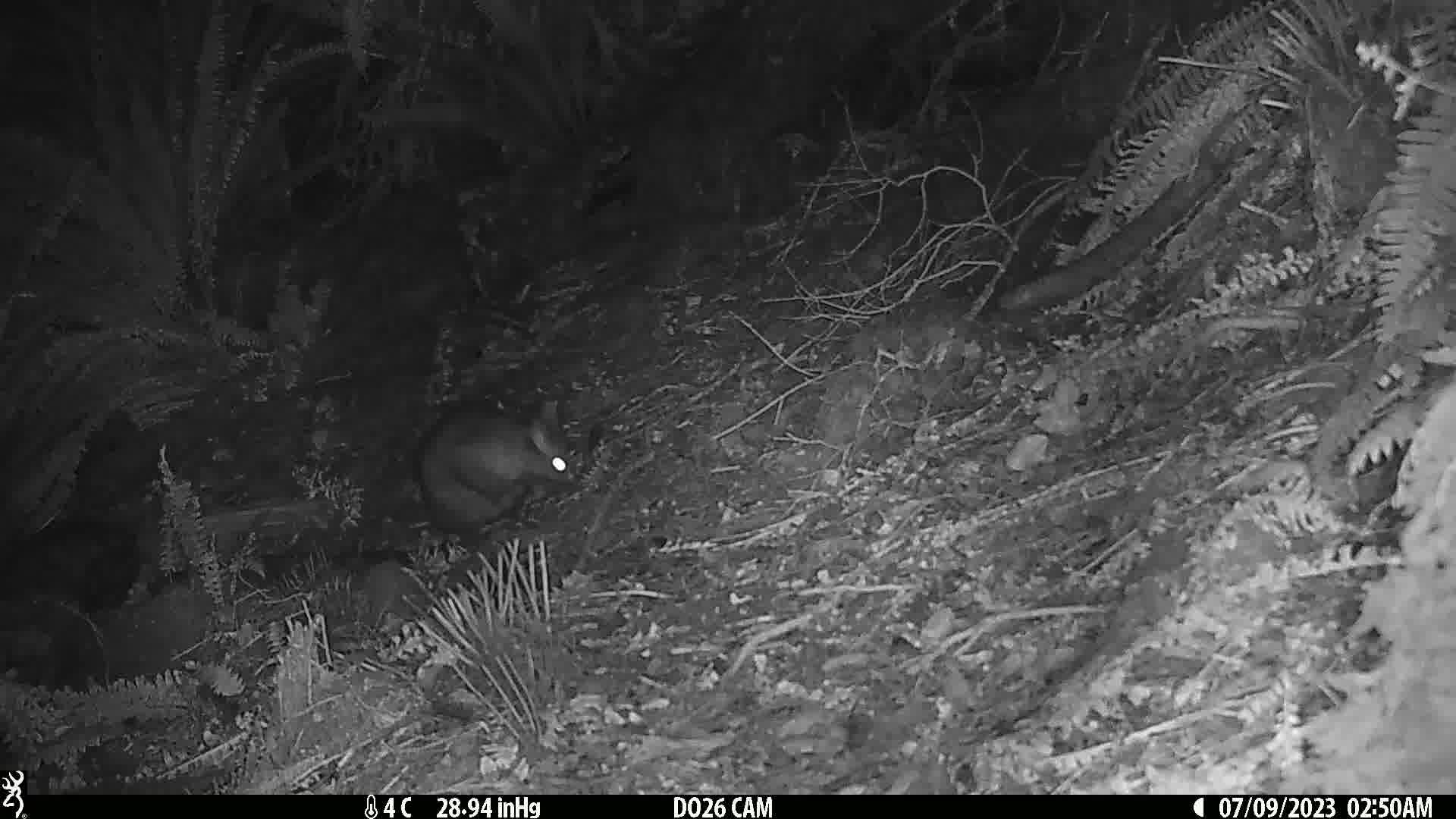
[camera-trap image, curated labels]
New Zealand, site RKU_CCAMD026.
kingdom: Animalia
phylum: Chordata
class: Mammalia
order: Diprotodontia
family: Phalangeridae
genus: Trichosurus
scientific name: Trichosurus vulpecula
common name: common brushtail possum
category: possum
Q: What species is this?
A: Possum (common brushtail possum) (Trichosurus vulpecula).